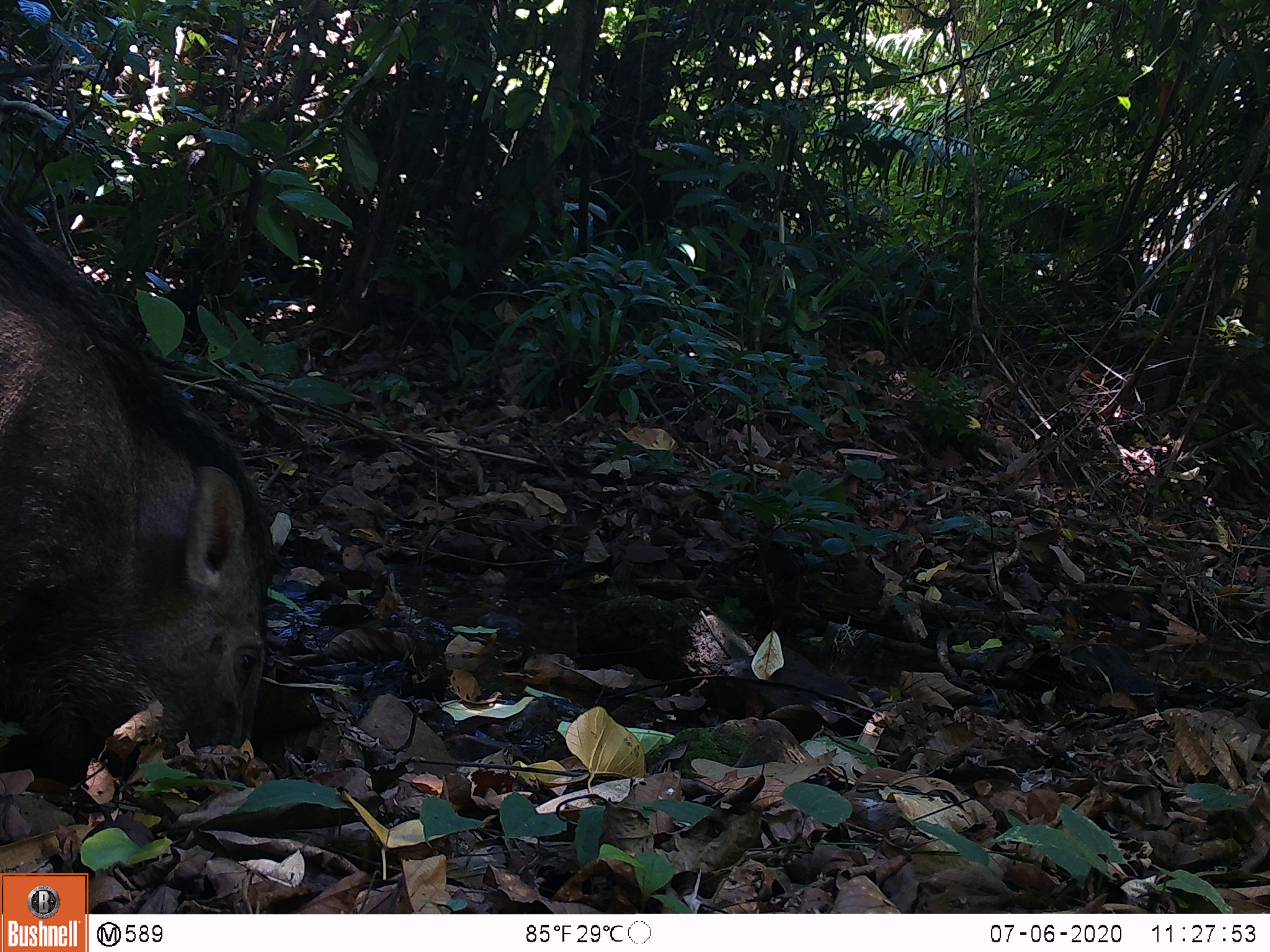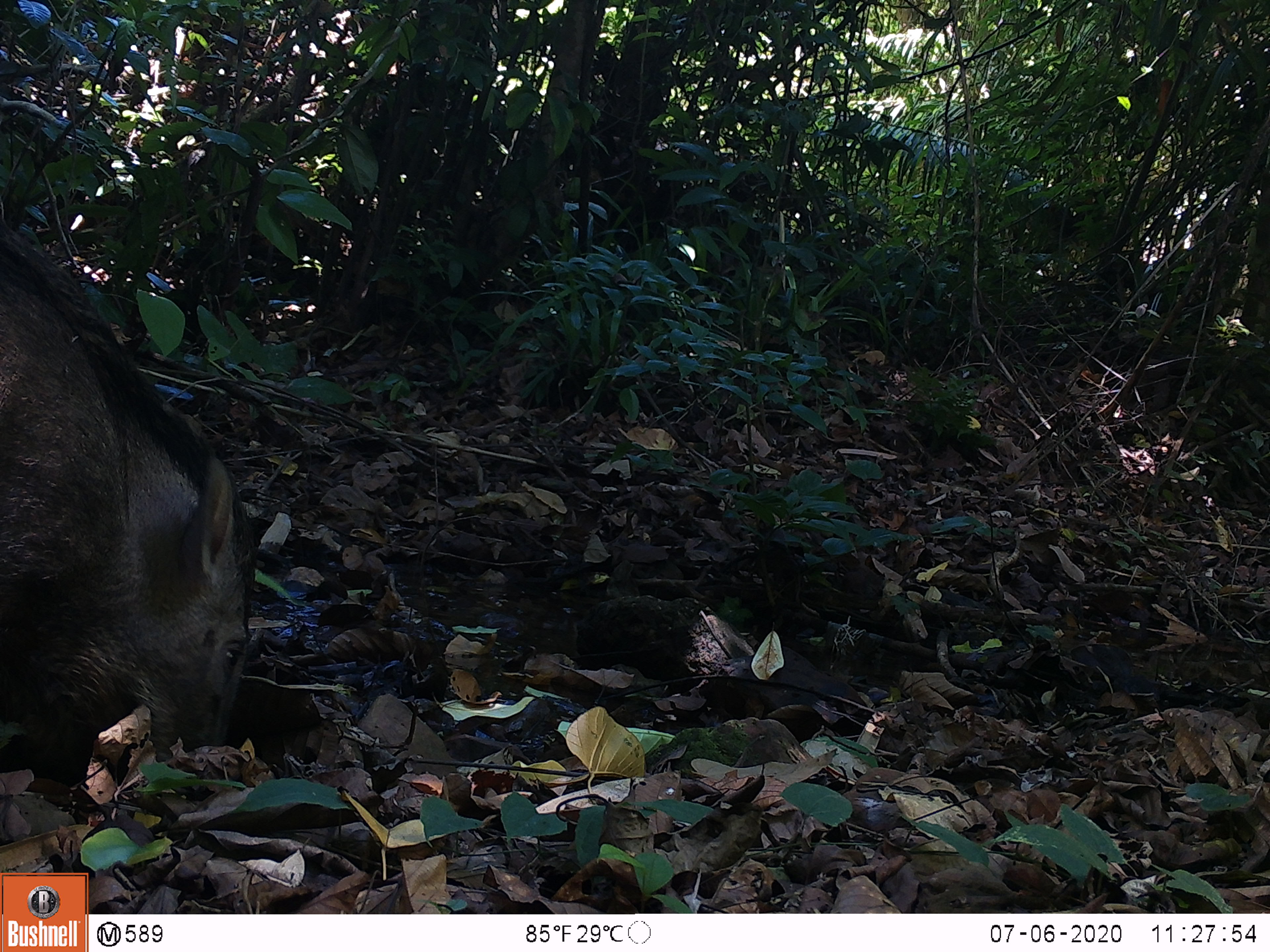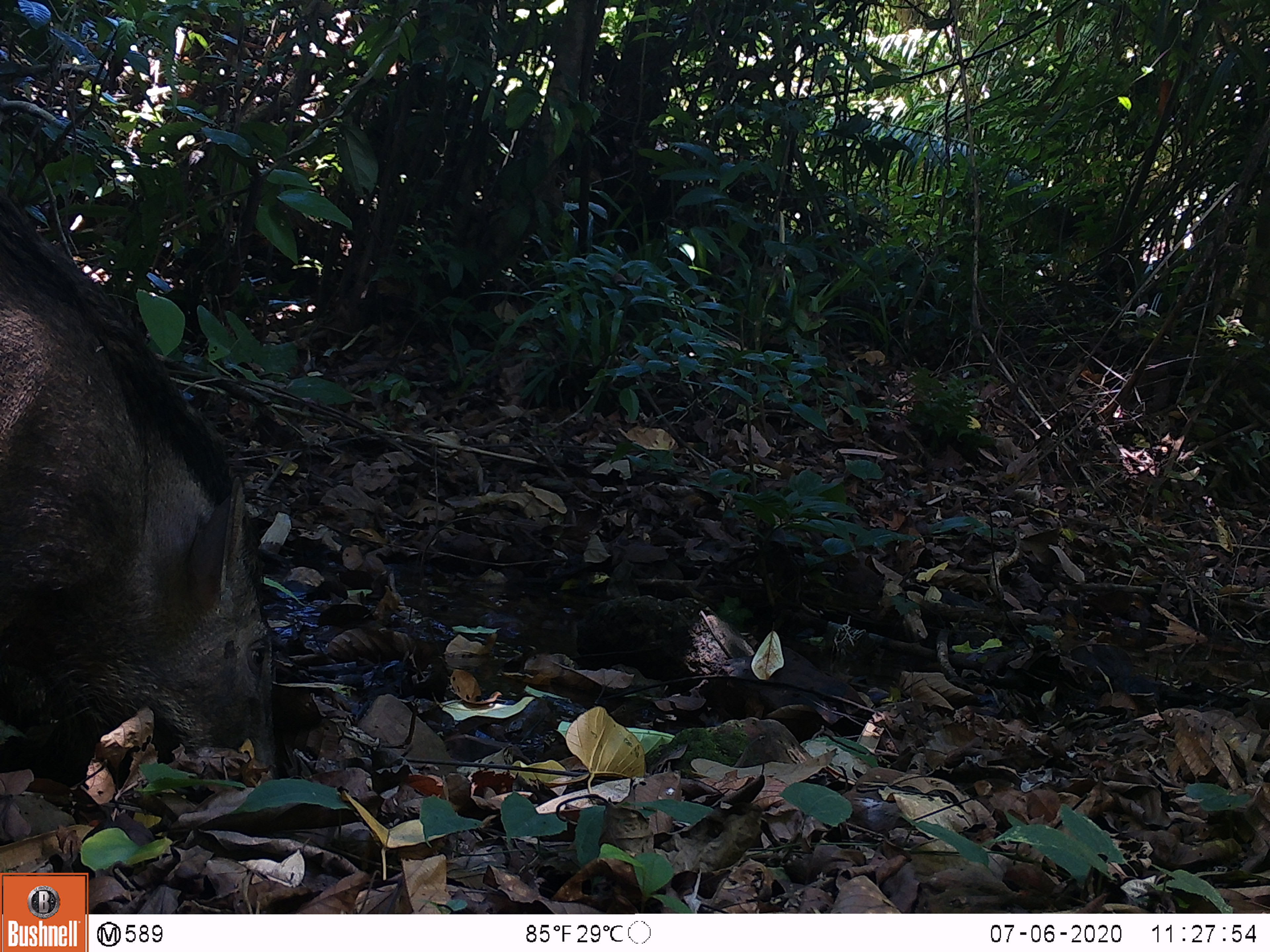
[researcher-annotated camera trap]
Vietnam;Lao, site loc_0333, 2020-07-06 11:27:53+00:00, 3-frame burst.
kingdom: Animalia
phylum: Chordata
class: Mammalia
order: Artiodactyla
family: Suidae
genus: Sus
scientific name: Sus scrofa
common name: eurasian wild pig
Eurasian wild pig (Sus scrofa). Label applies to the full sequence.